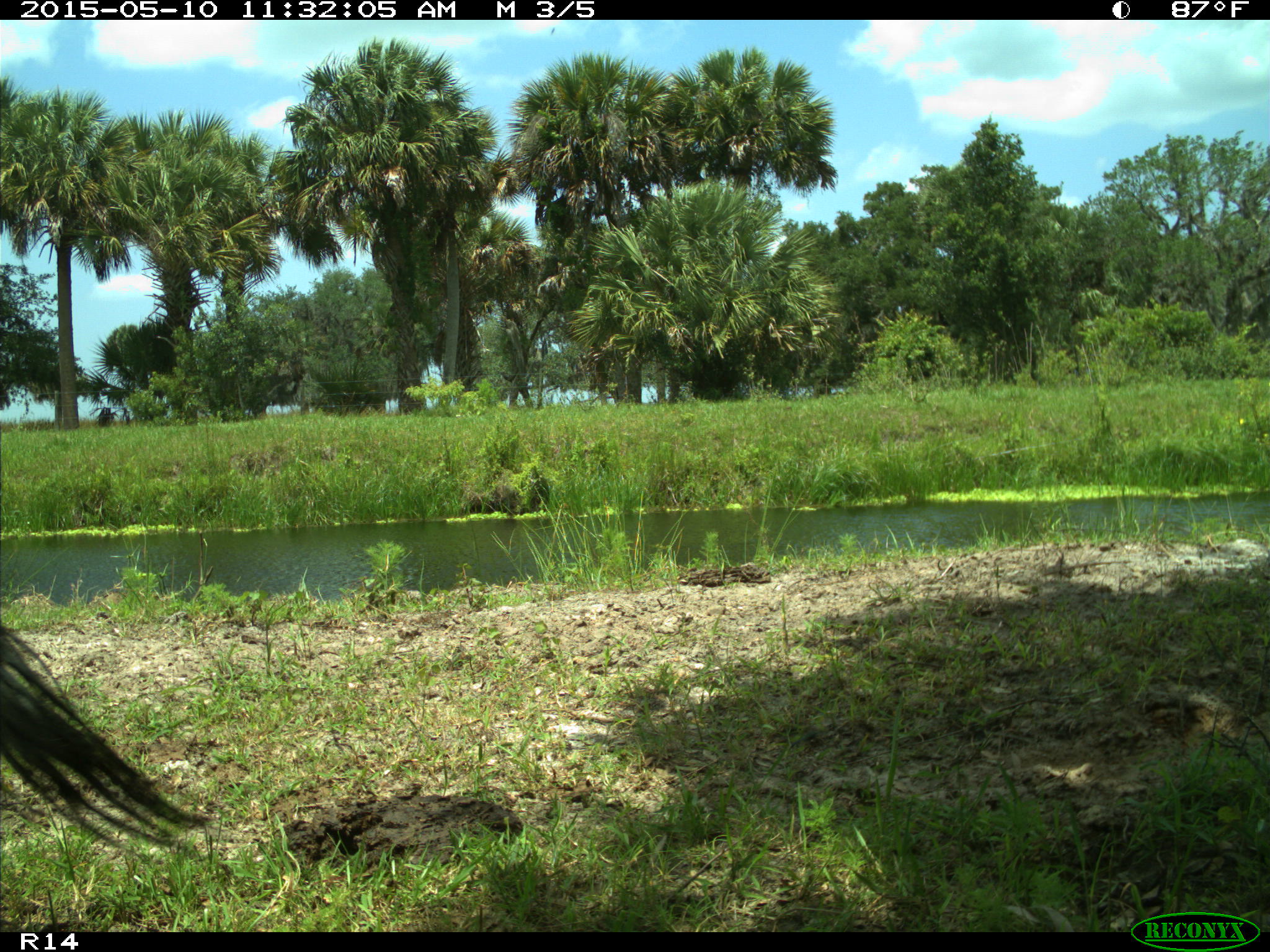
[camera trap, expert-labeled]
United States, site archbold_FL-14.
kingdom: Animalia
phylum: Chordata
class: Mammalia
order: Artiodactyla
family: Bovidae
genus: Bos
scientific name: Bos taurus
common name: domestic cow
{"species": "Bos taurus (domestic cow)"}